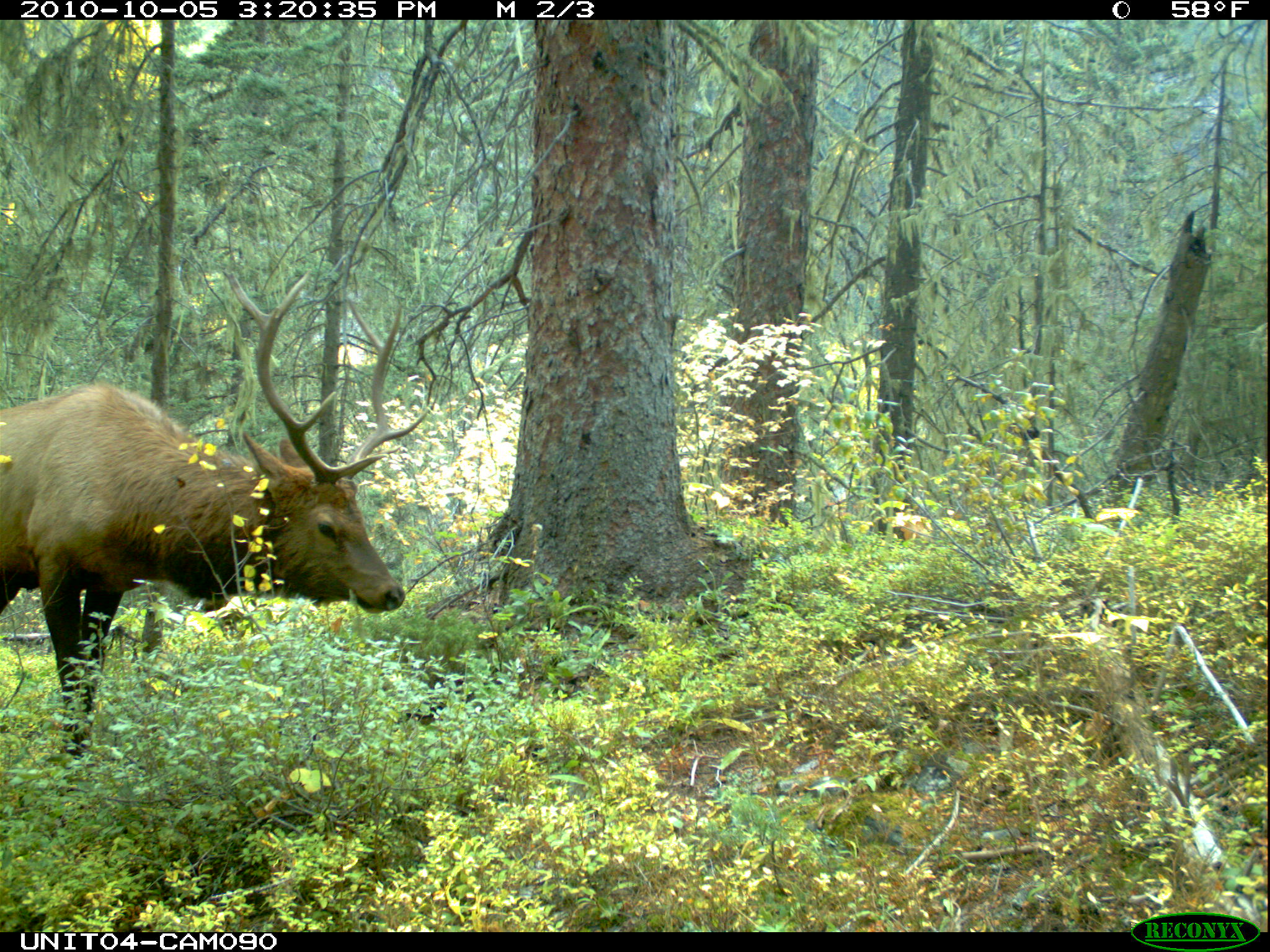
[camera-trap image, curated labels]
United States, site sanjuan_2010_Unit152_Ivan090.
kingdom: Animalia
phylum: Chordata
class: Mammalia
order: Artiodactyla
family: Cervidae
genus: Cervus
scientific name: Cervus elaphus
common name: red deer